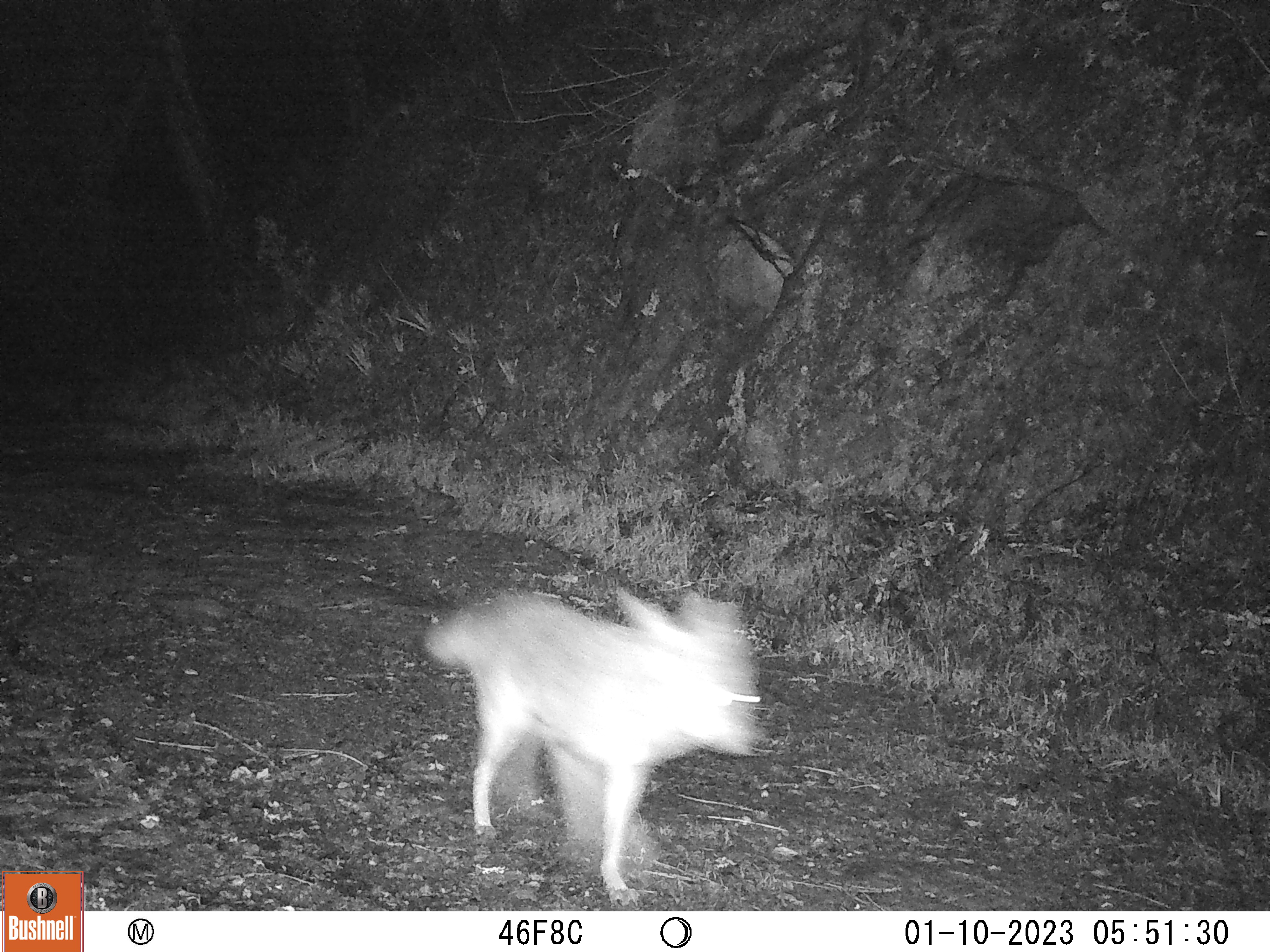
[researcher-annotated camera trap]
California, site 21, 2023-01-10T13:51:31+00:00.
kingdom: Animalia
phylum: Chordata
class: Mammalia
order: Carnivora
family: Canidae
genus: Canis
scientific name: Canis latrans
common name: coyote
Coyote (Canis latrans).